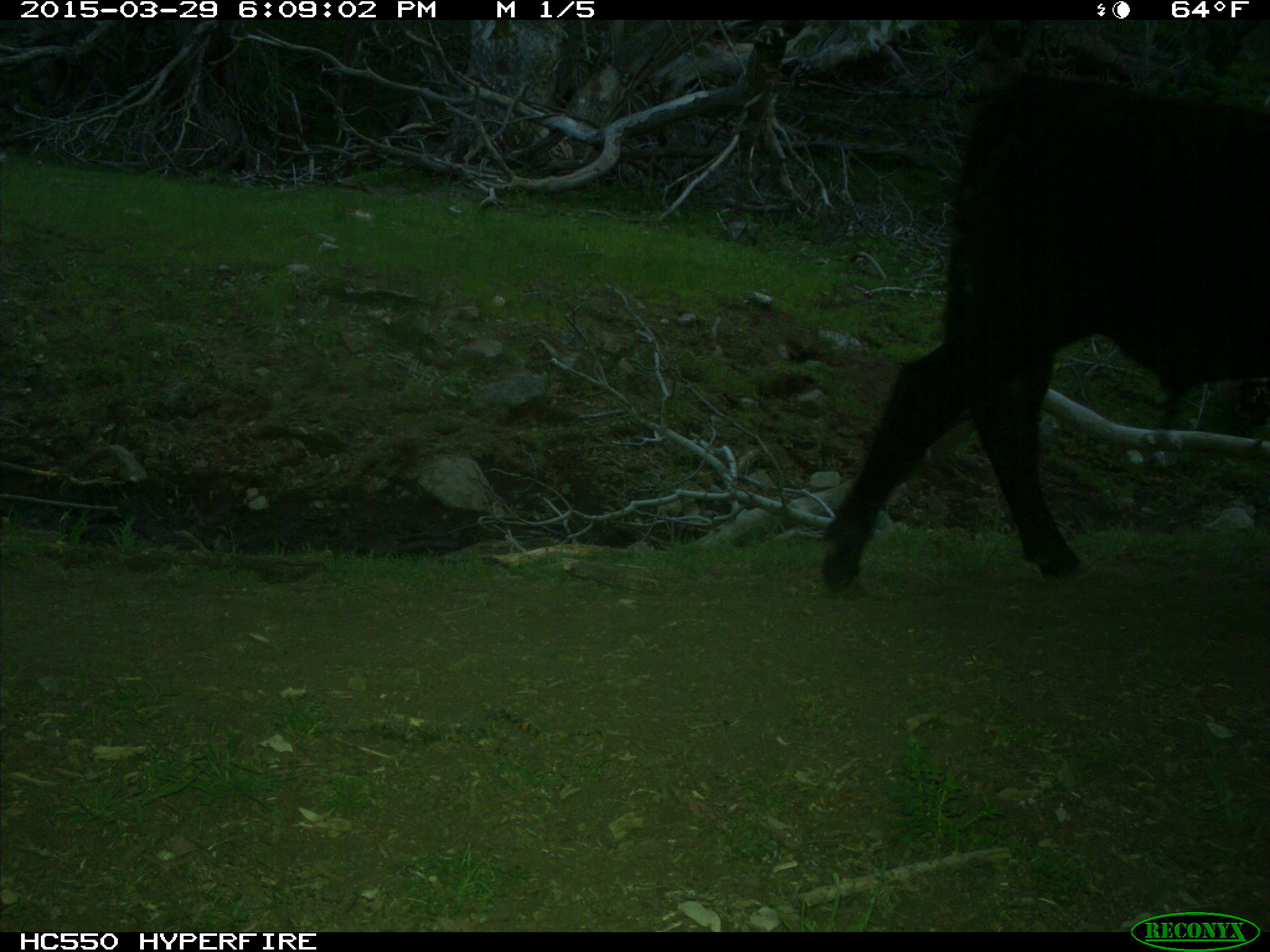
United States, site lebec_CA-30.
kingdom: Animalia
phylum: Chordata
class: Mammalia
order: Artiodactyla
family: Bovidae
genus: Bos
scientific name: Bos taurus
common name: domestic cow